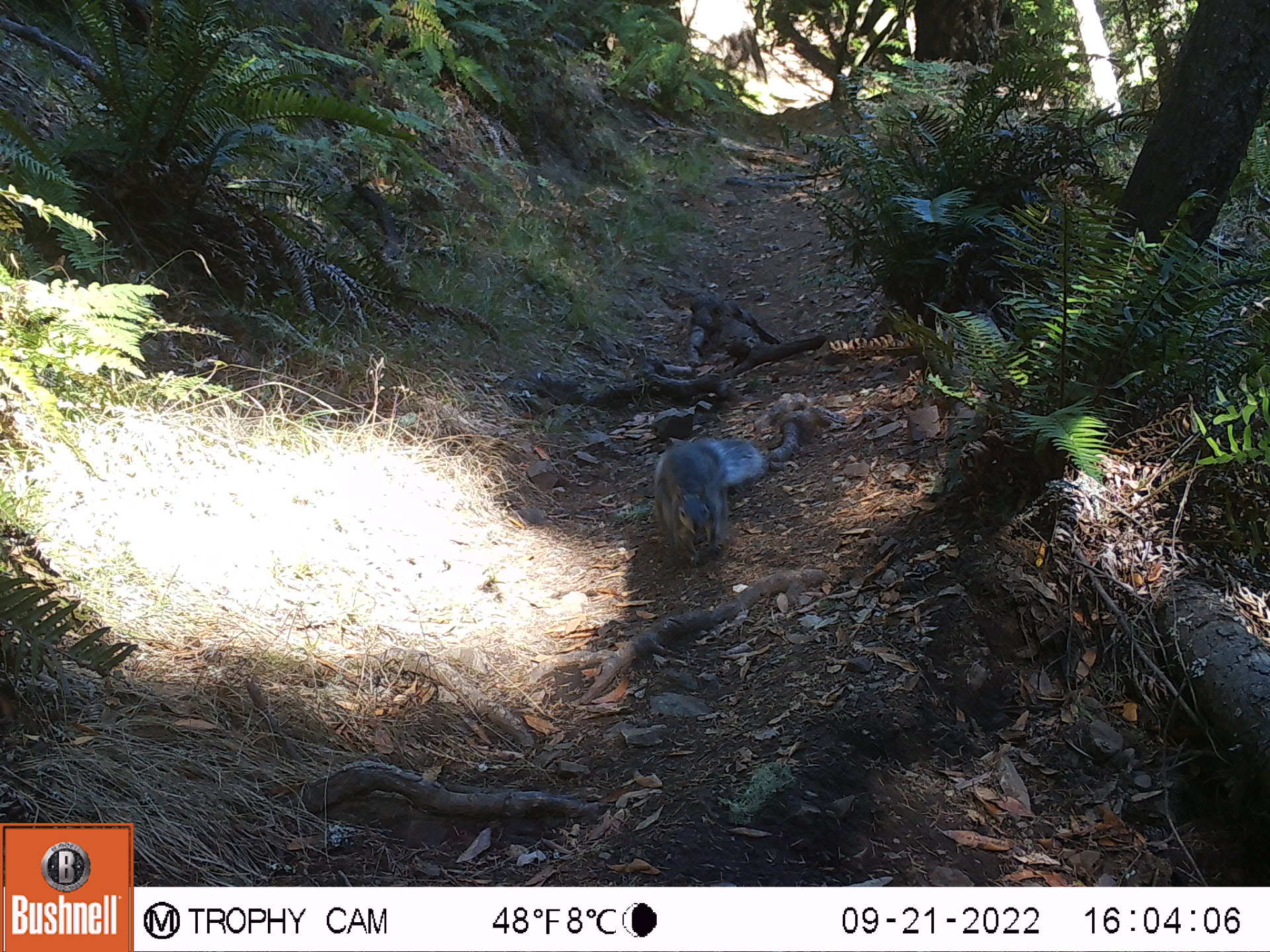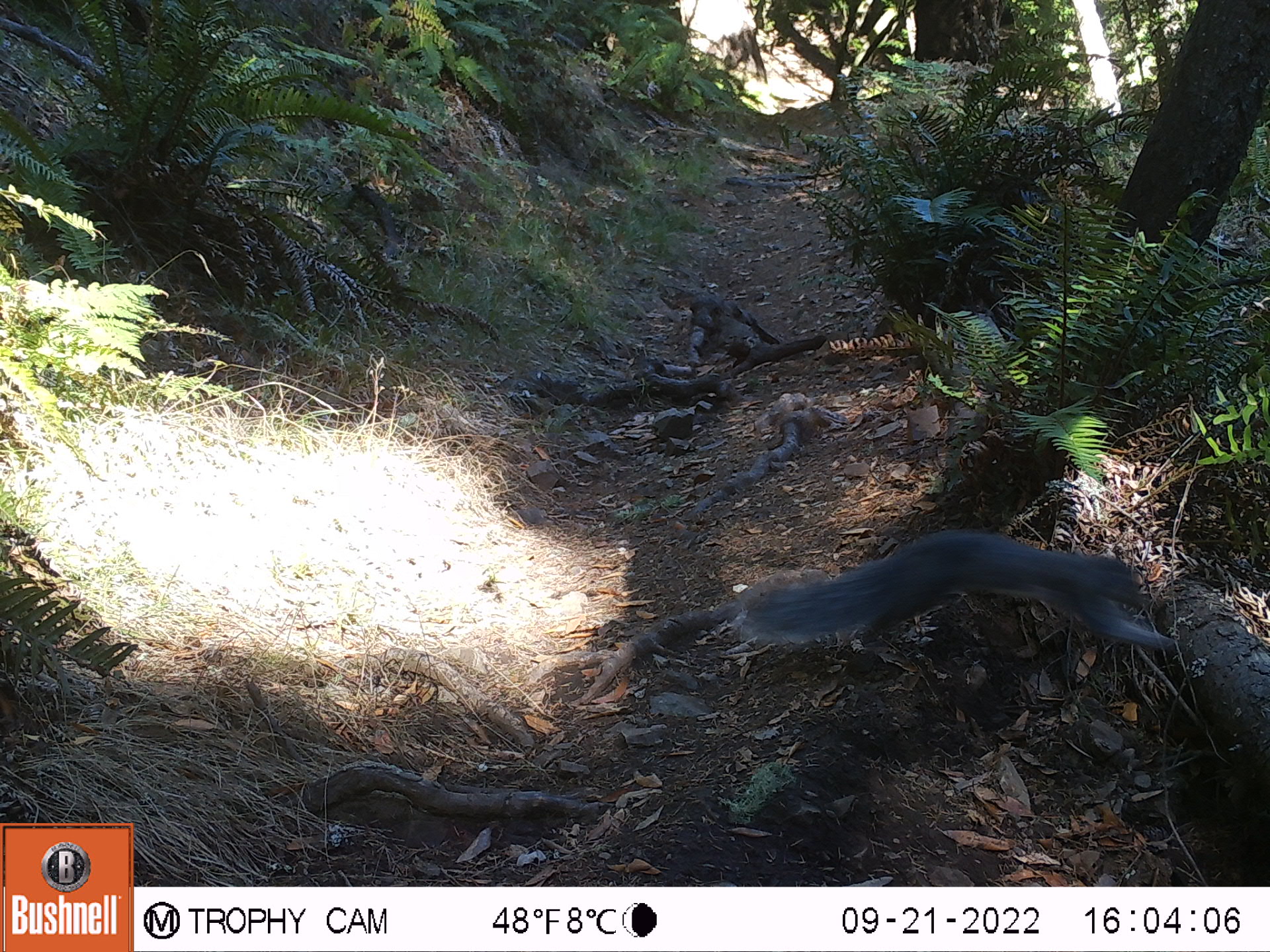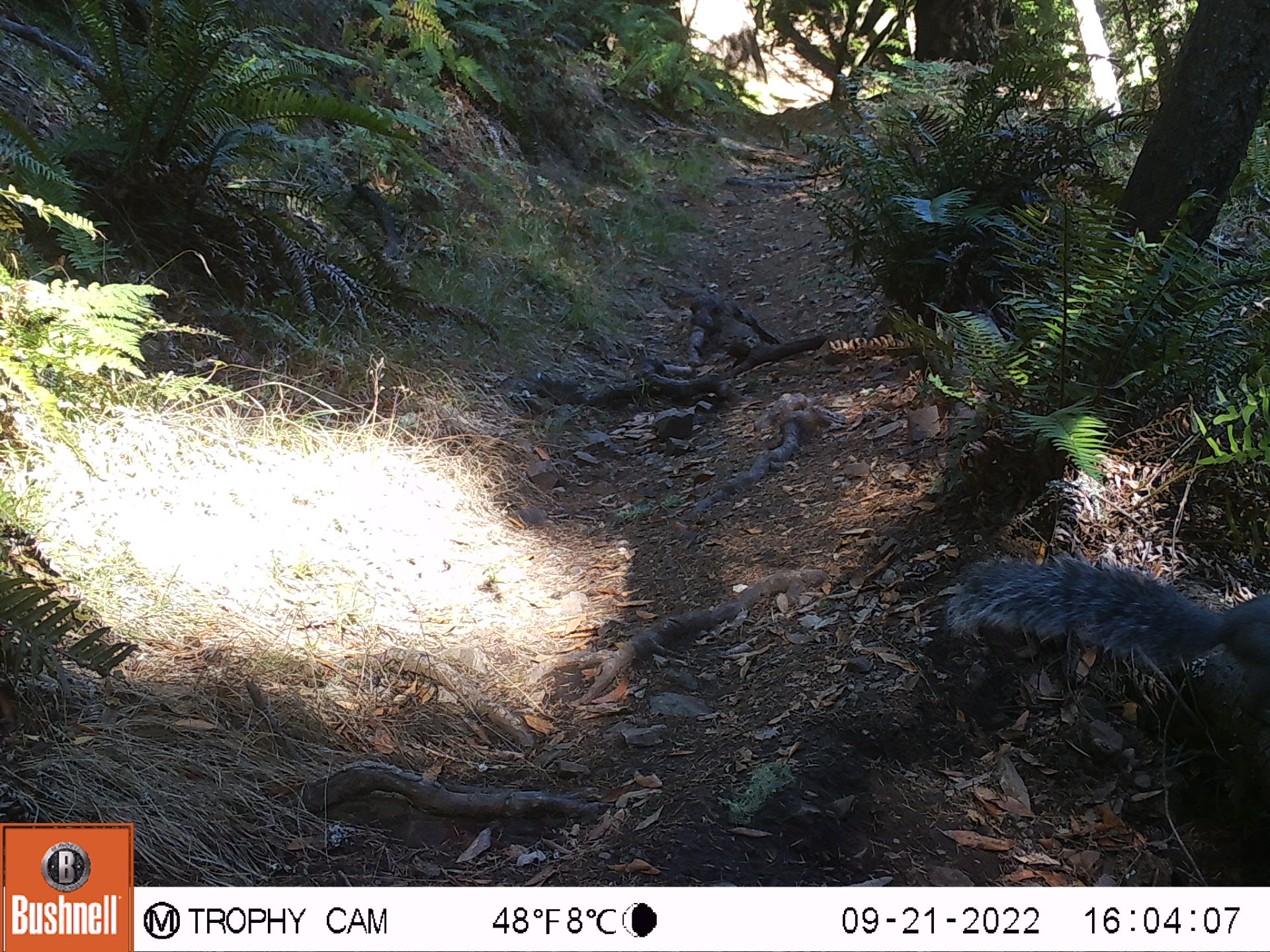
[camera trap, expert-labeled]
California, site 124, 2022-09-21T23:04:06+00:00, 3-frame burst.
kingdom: Animalia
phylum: Chordata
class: Mammalia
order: Rodentia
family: Sciuridae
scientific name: Sciuridae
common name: squirrel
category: unknown squirrel